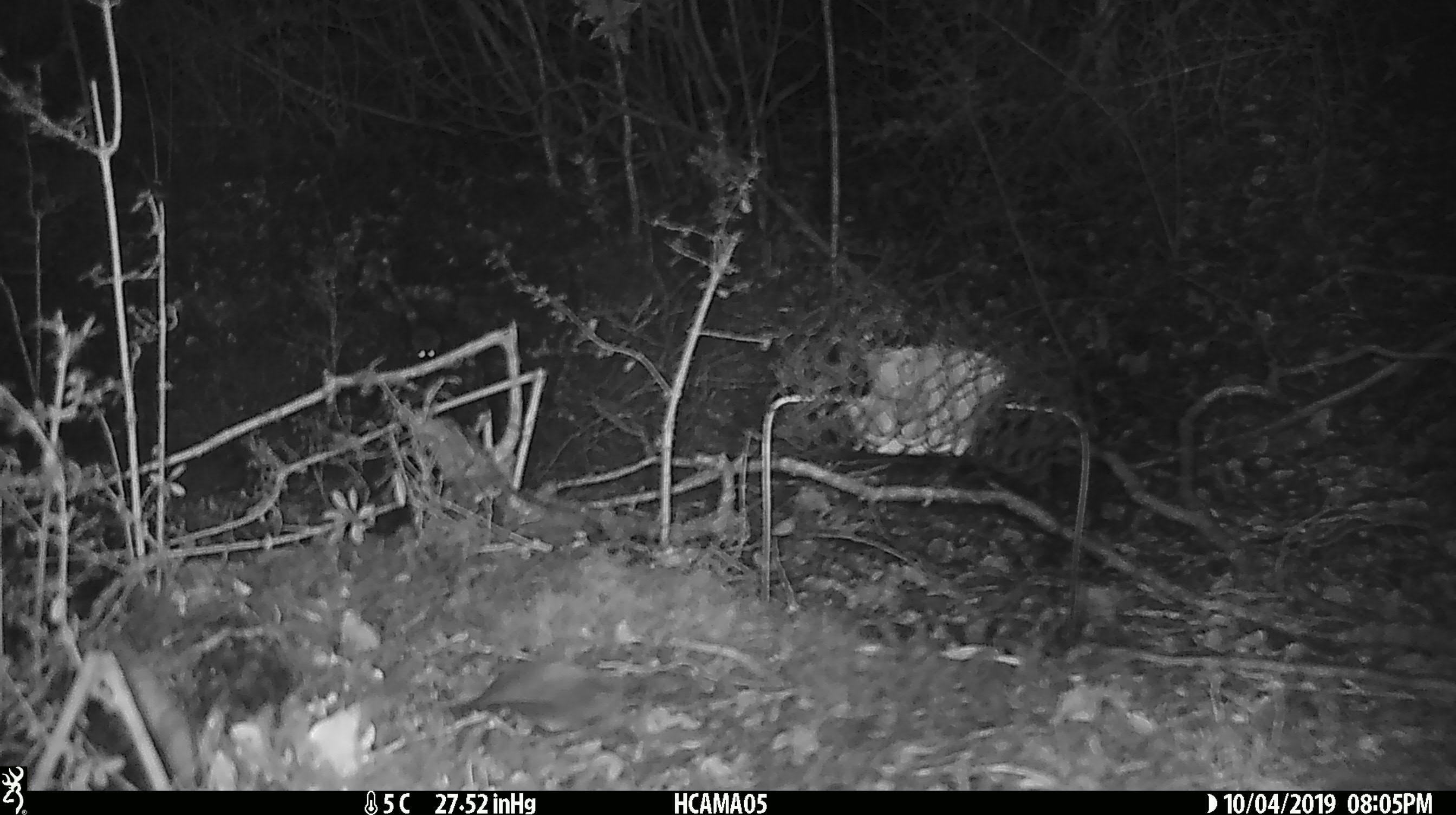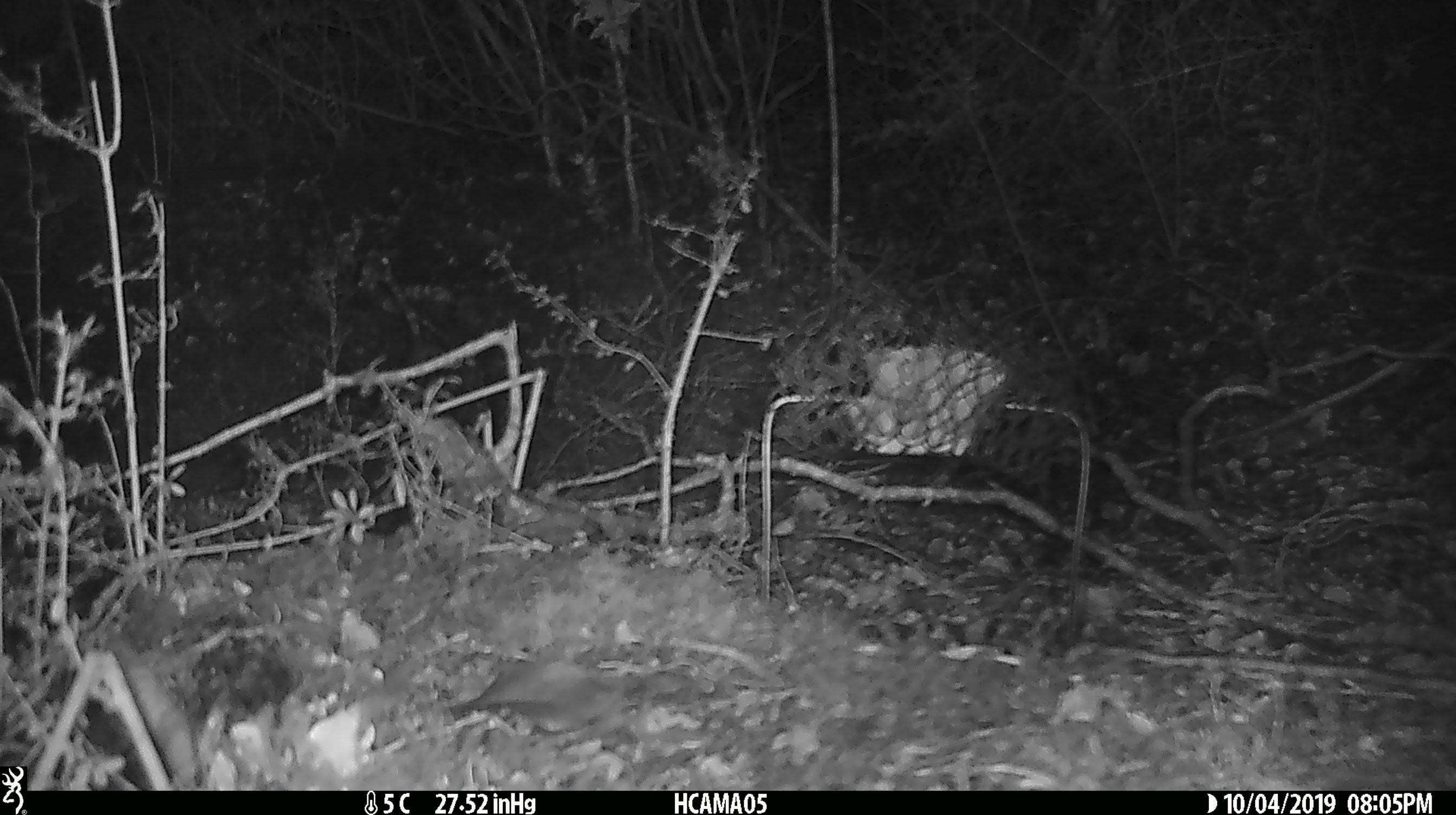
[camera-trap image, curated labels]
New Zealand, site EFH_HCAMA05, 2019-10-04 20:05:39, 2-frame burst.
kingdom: Animalia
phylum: Chordata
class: Mammalia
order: Rodentia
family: Muridae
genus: Mus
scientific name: Mus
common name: mouse